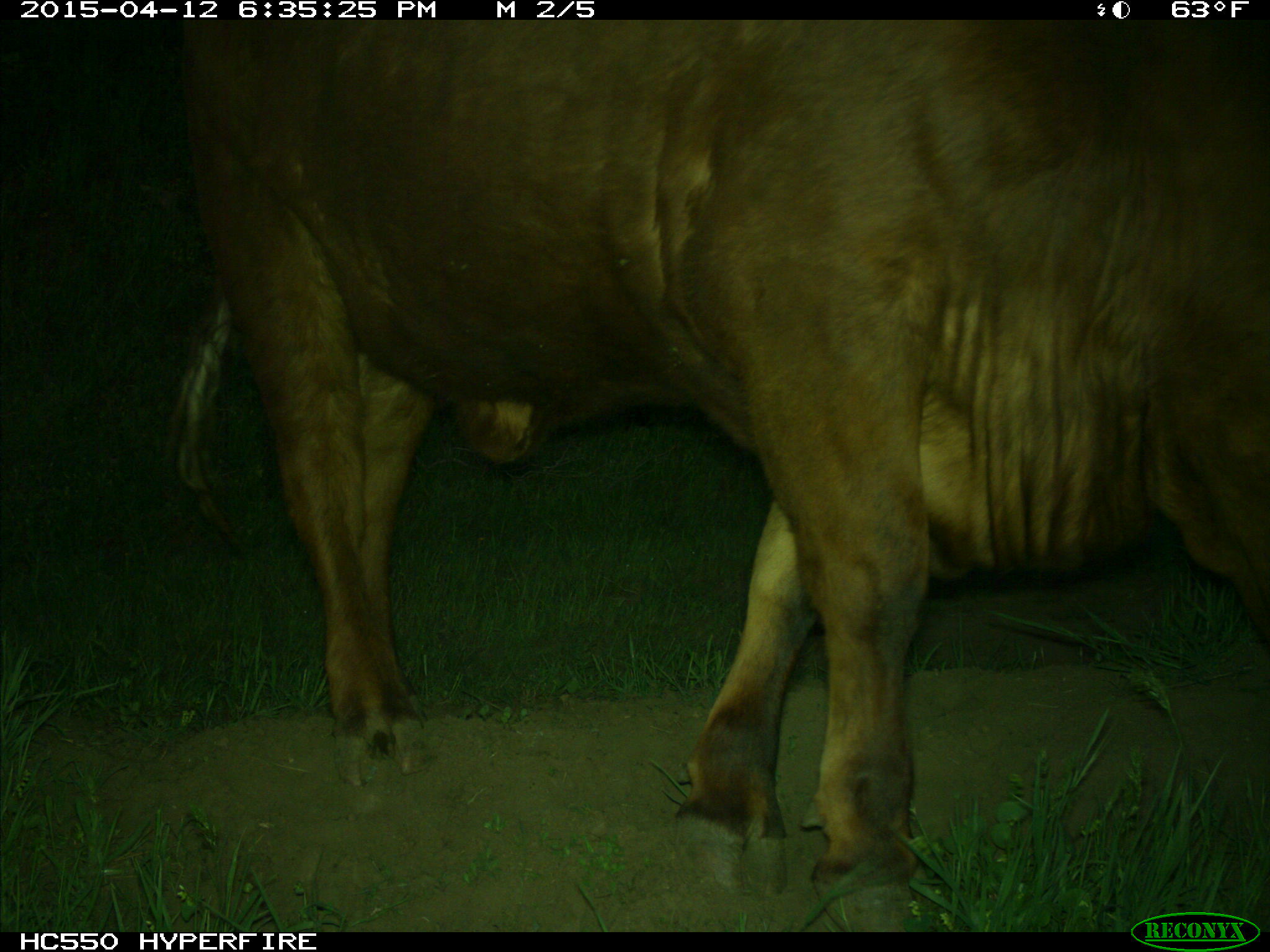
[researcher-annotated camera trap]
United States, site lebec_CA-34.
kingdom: Animalia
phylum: Chordata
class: Mammalia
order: Artiodactyla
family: Bovidae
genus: Bos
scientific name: Bos taurus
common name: domestic cow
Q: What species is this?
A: Bos taurus (domestic cow).